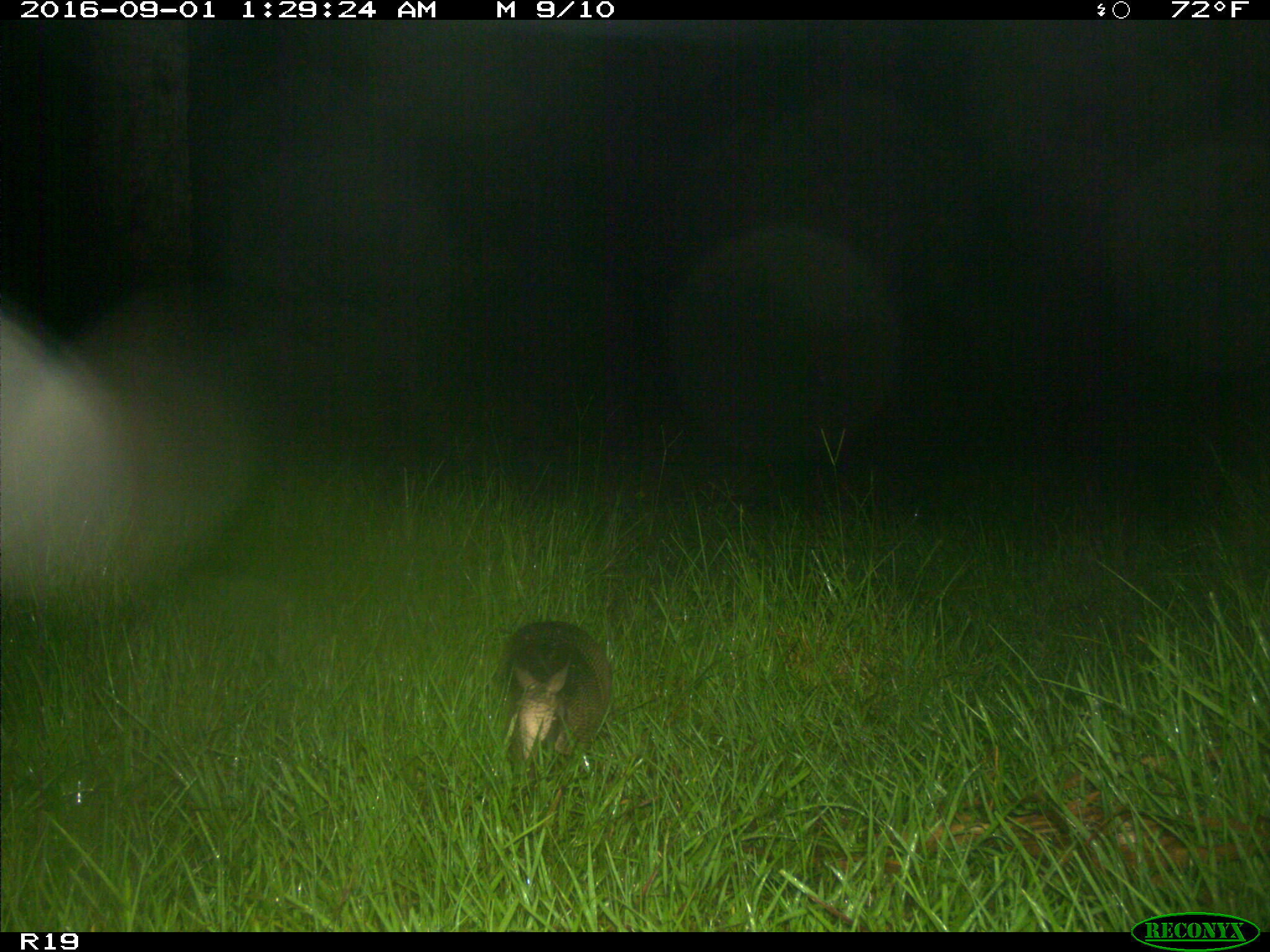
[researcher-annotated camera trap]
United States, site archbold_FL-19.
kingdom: Animalia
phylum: Chordata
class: Mammalia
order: Cingulata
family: Dasypodidae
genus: Dasypus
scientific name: Dasypus novemcinctus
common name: nine-banded armadillo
Dasypus novemcinctus (nine-banded armadillo).